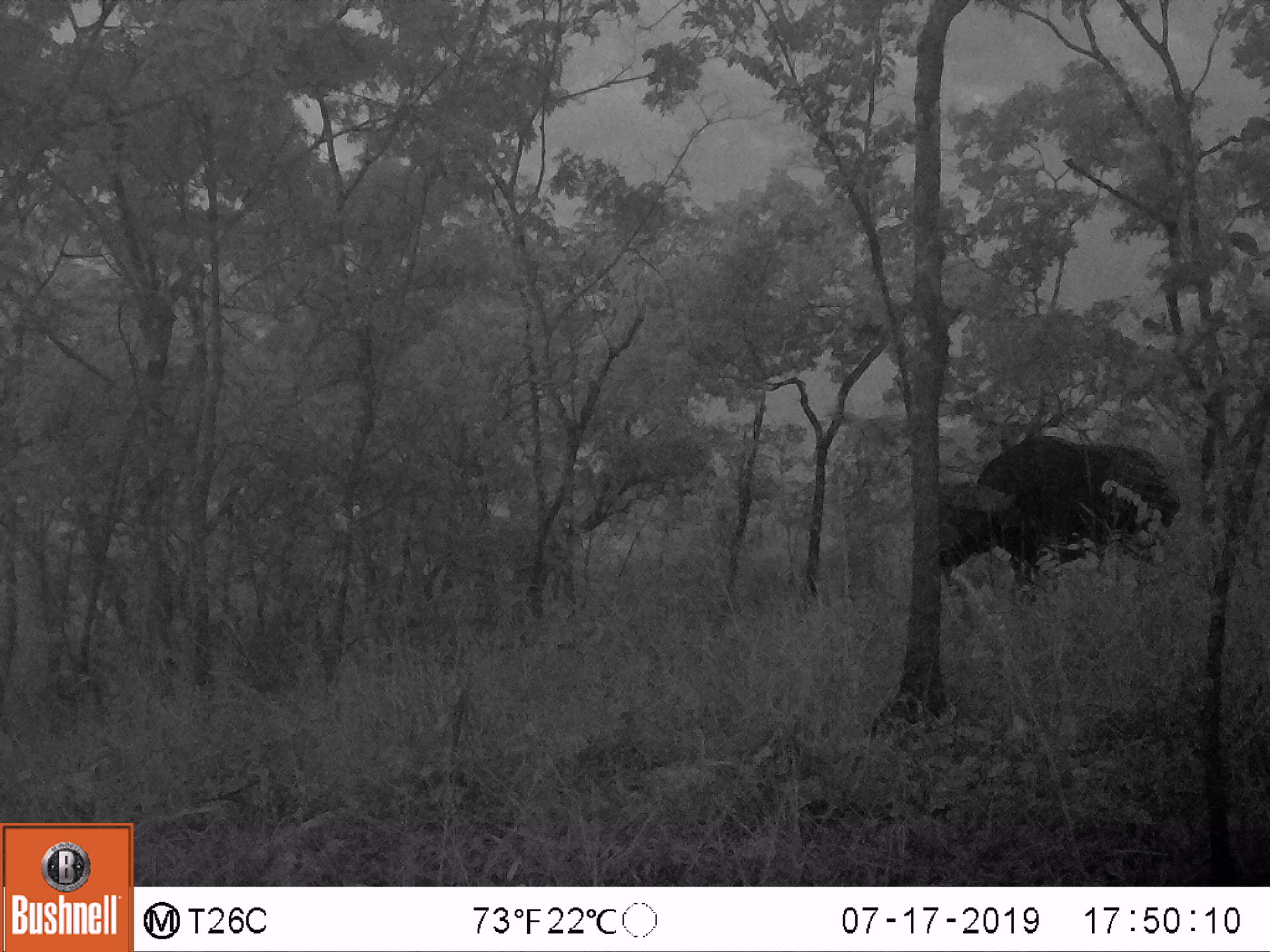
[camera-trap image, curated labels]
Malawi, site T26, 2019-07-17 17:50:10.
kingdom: Animalia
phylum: Chordata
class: Mammalia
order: Artiodactyla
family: Bovidae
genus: Syncerus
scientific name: Syncerus caffer caffer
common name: cape buffalo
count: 1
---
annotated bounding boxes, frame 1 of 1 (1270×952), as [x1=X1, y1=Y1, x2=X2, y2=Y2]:
cape buffalo: [x1=934, y1=429, x2=1184, y2=587]